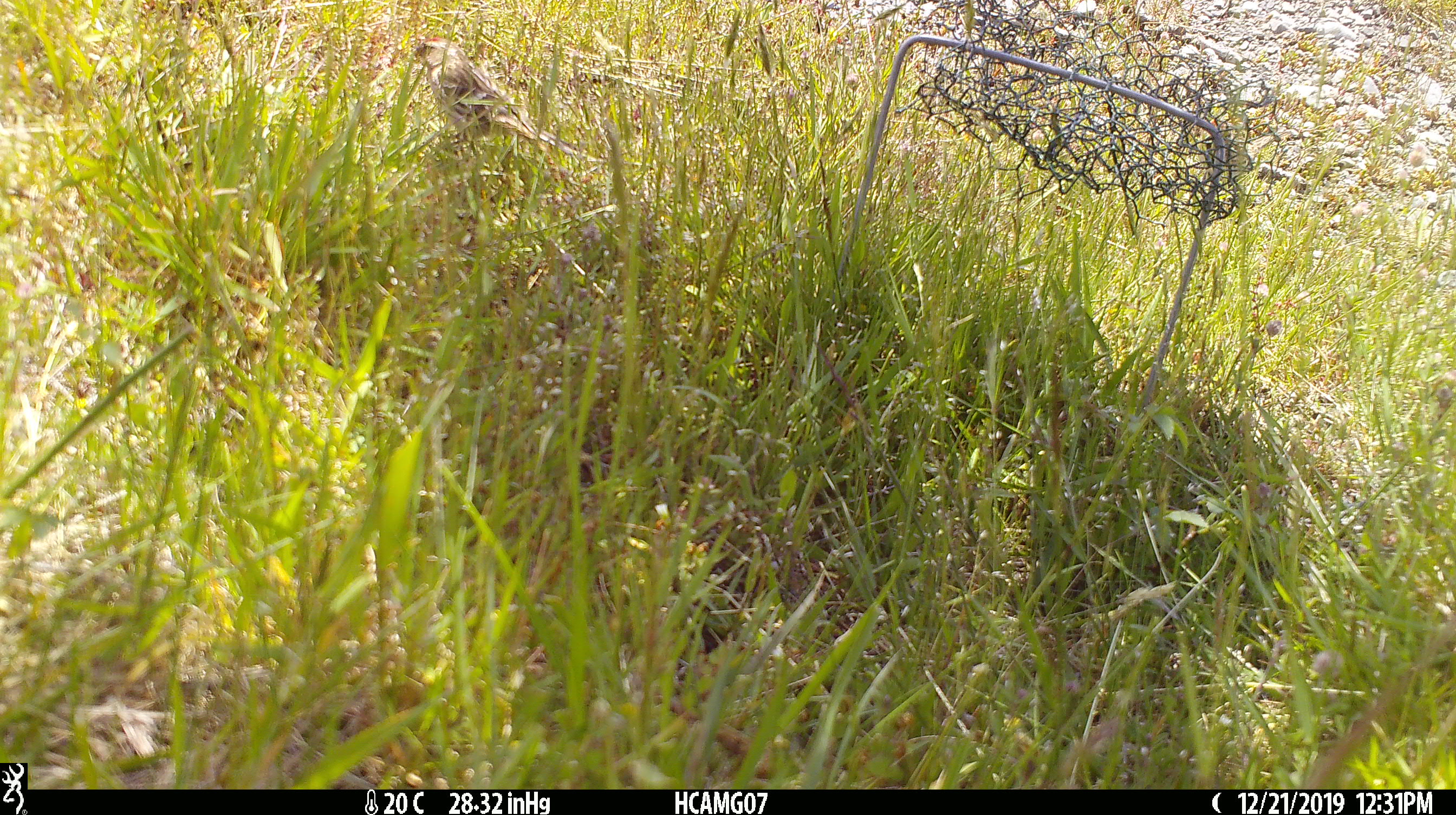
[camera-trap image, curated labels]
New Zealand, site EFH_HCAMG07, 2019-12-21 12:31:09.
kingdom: Animalia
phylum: Chordata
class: Aves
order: Passeriformes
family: Prunellidae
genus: Prunella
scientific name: Prunella modularis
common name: dunnock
Dunnock (Prunella modularis).